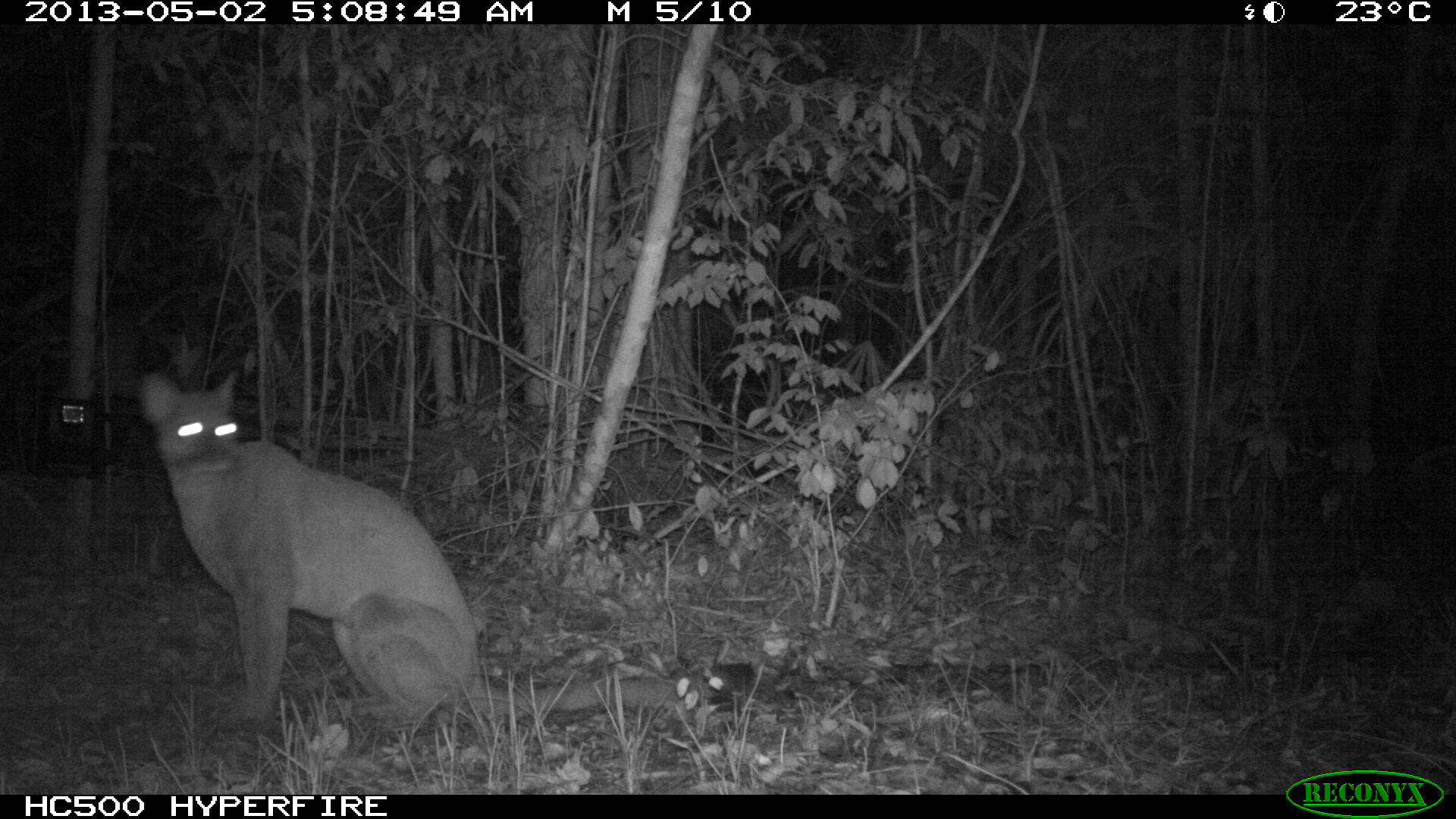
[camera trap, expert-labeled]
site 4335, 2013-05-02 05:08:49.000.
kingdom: Animalia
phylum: Chordata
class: Mammalia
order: Carnivora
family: Felidae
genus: Puma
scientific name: Puma concolor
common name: mountain lion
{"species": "Puma concolor (mountain lion)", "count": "1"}